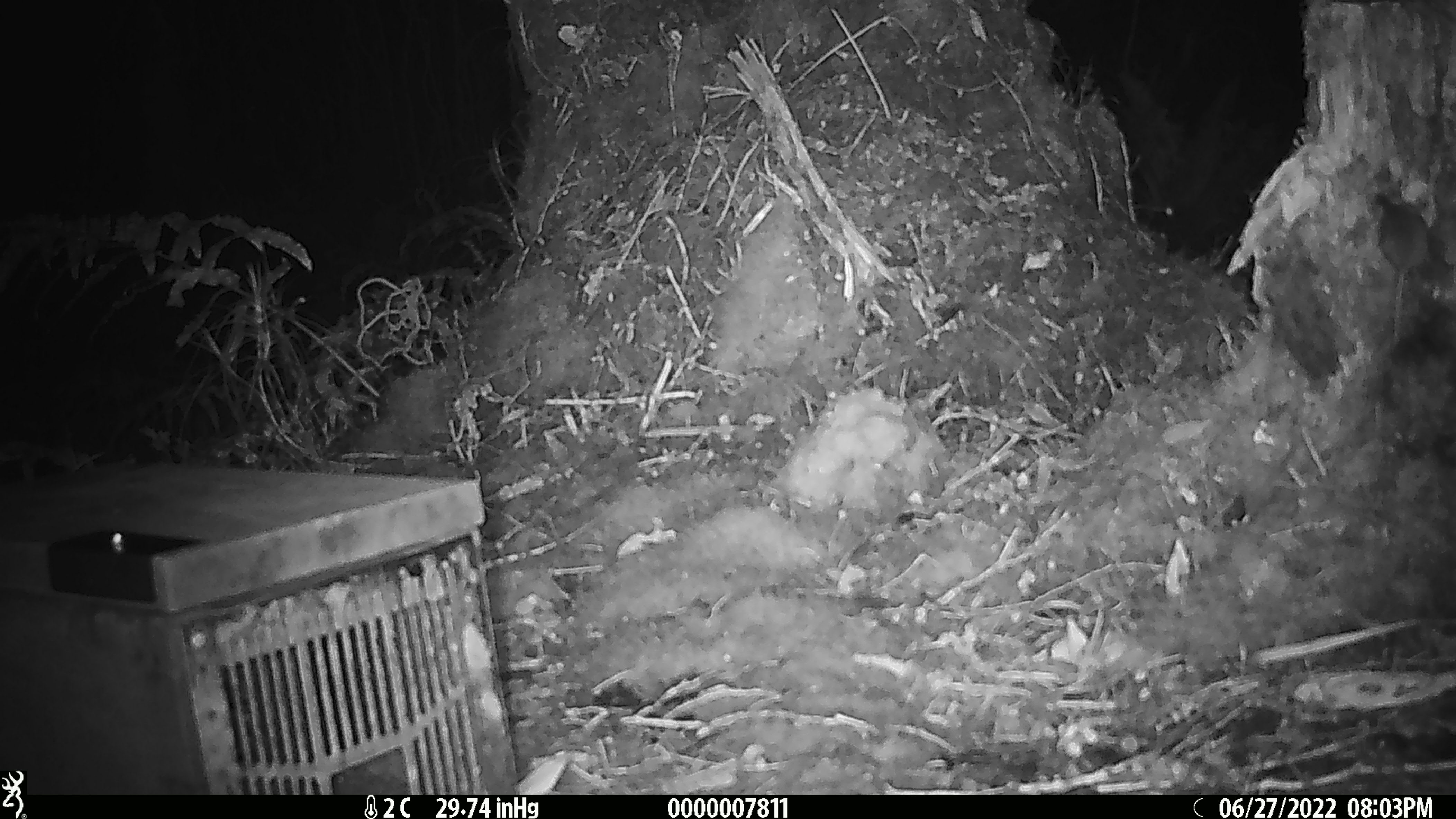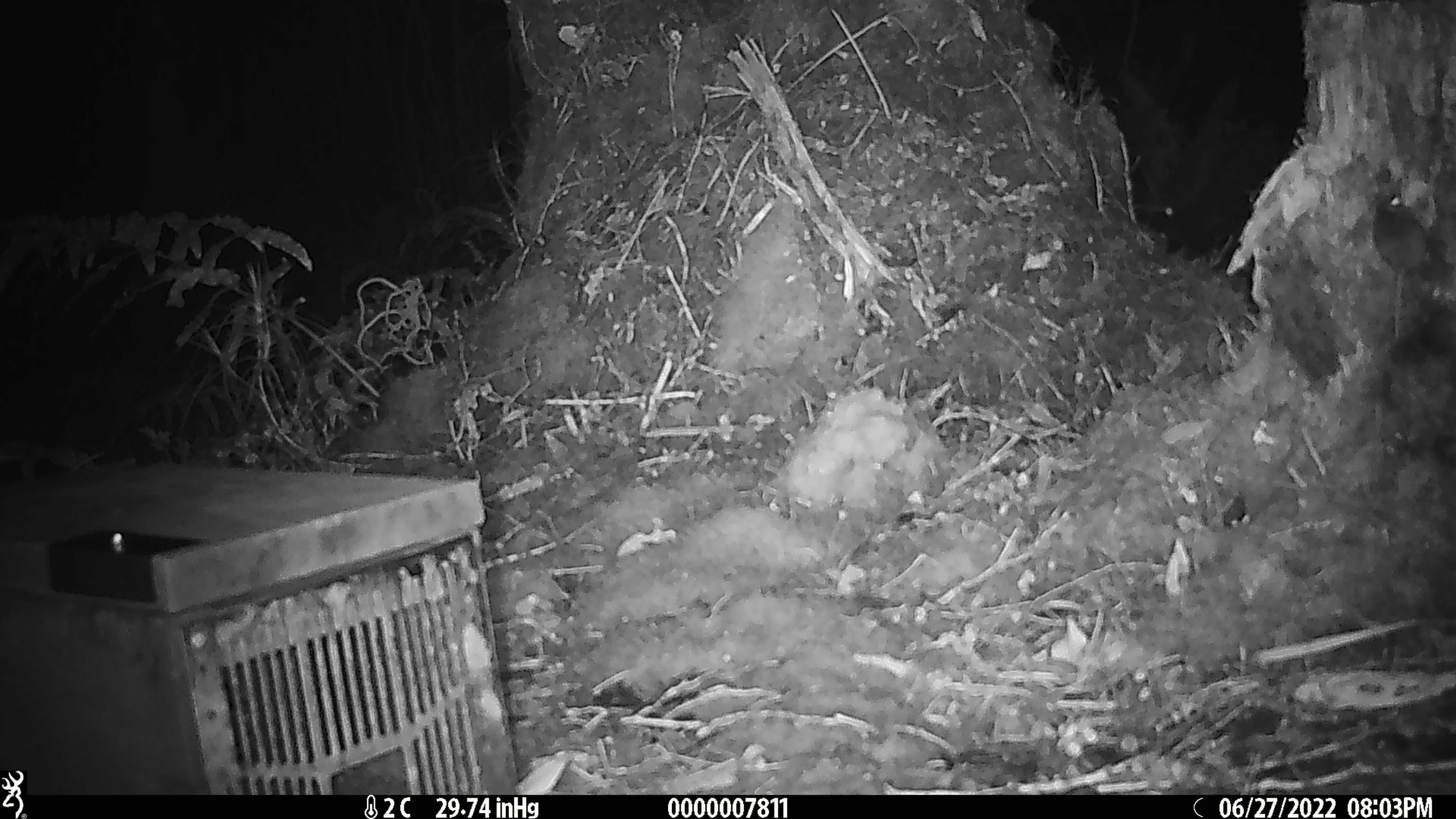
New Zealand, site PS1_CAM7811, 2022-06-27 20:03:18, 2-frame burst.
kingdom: Animalia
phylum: Chordata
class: Mammalia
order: Rodentia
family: Muridae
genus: Mus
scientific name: Mus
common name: mouse